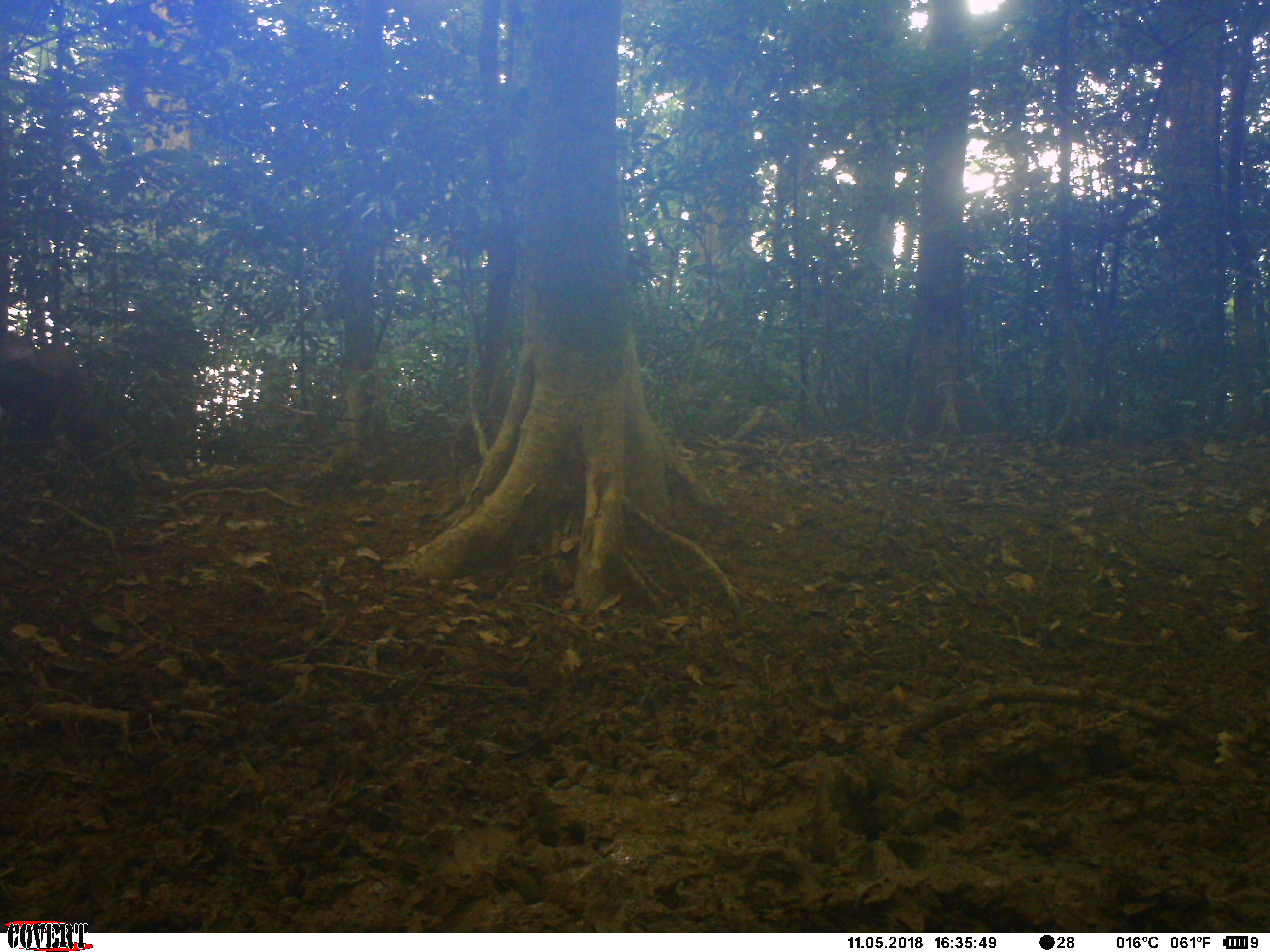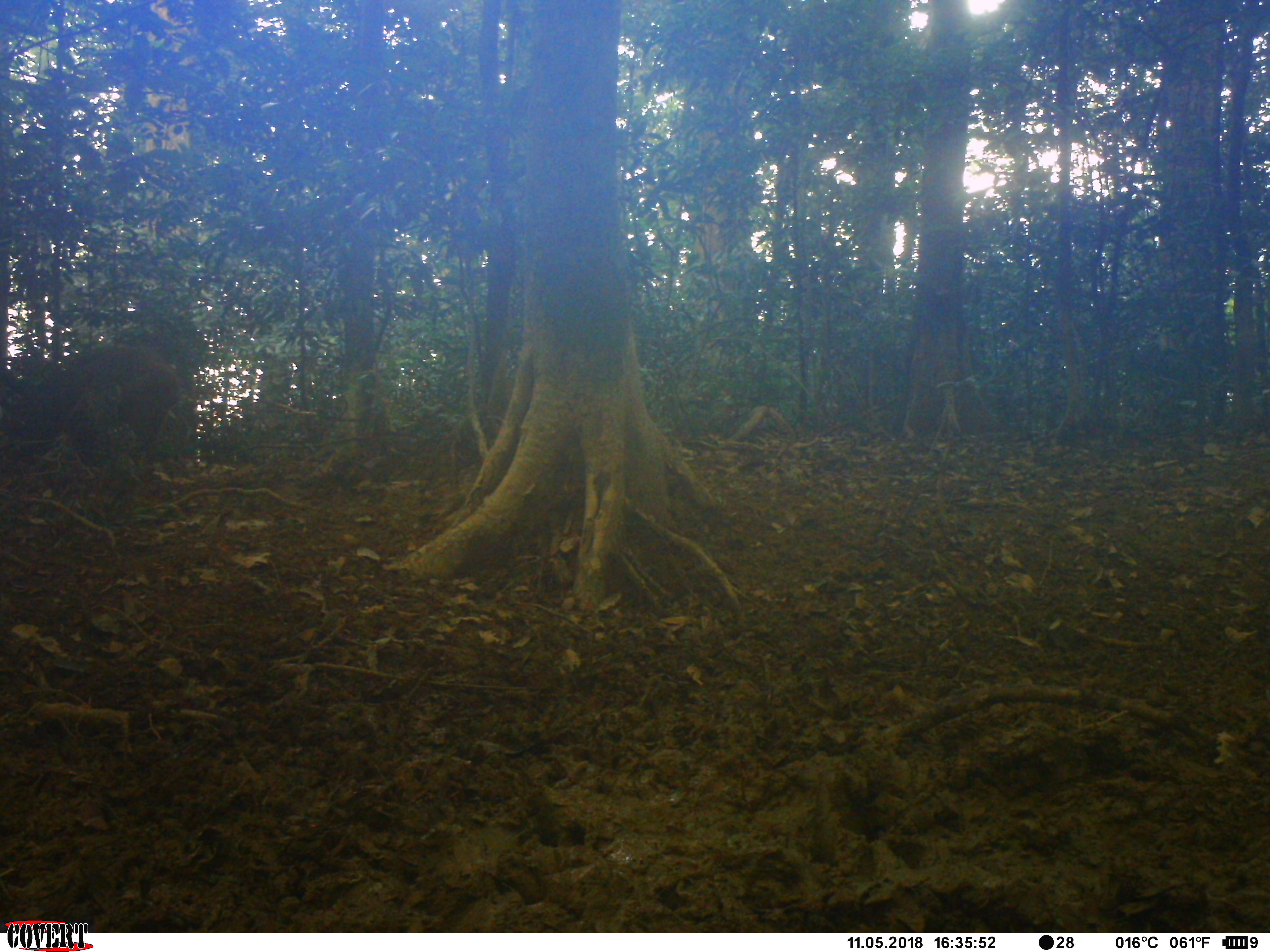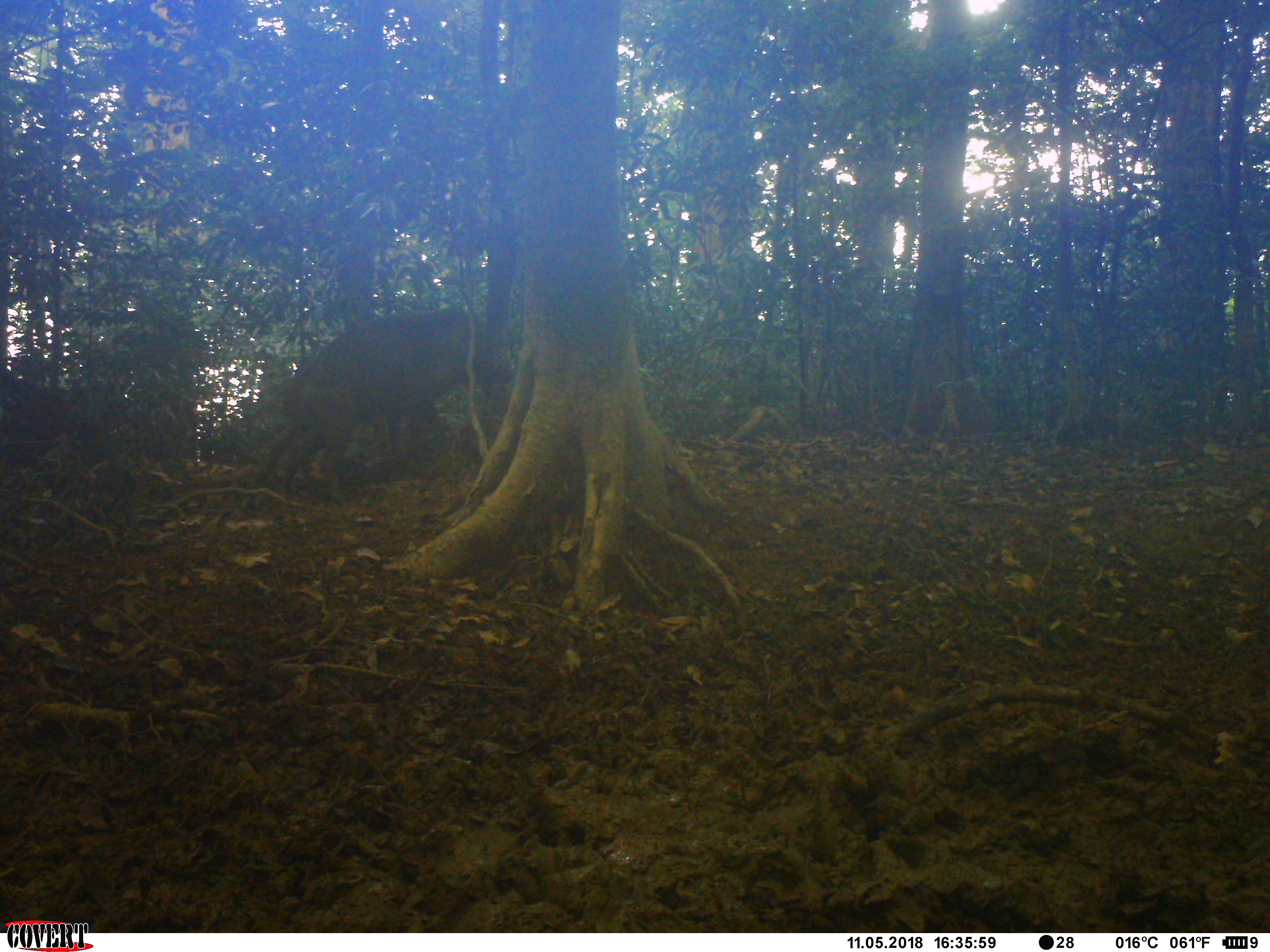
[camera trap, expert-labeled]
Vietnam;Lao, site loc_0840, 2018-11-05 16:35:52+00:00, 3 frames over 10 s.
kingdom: Animalia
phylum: Chordata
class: Mammalia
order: Artiodactyla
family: Suidae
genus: Sus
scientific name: Sus scrofa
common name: eurasian wild pig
Eurasian wild pig (Sus scrofa). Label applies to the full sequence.